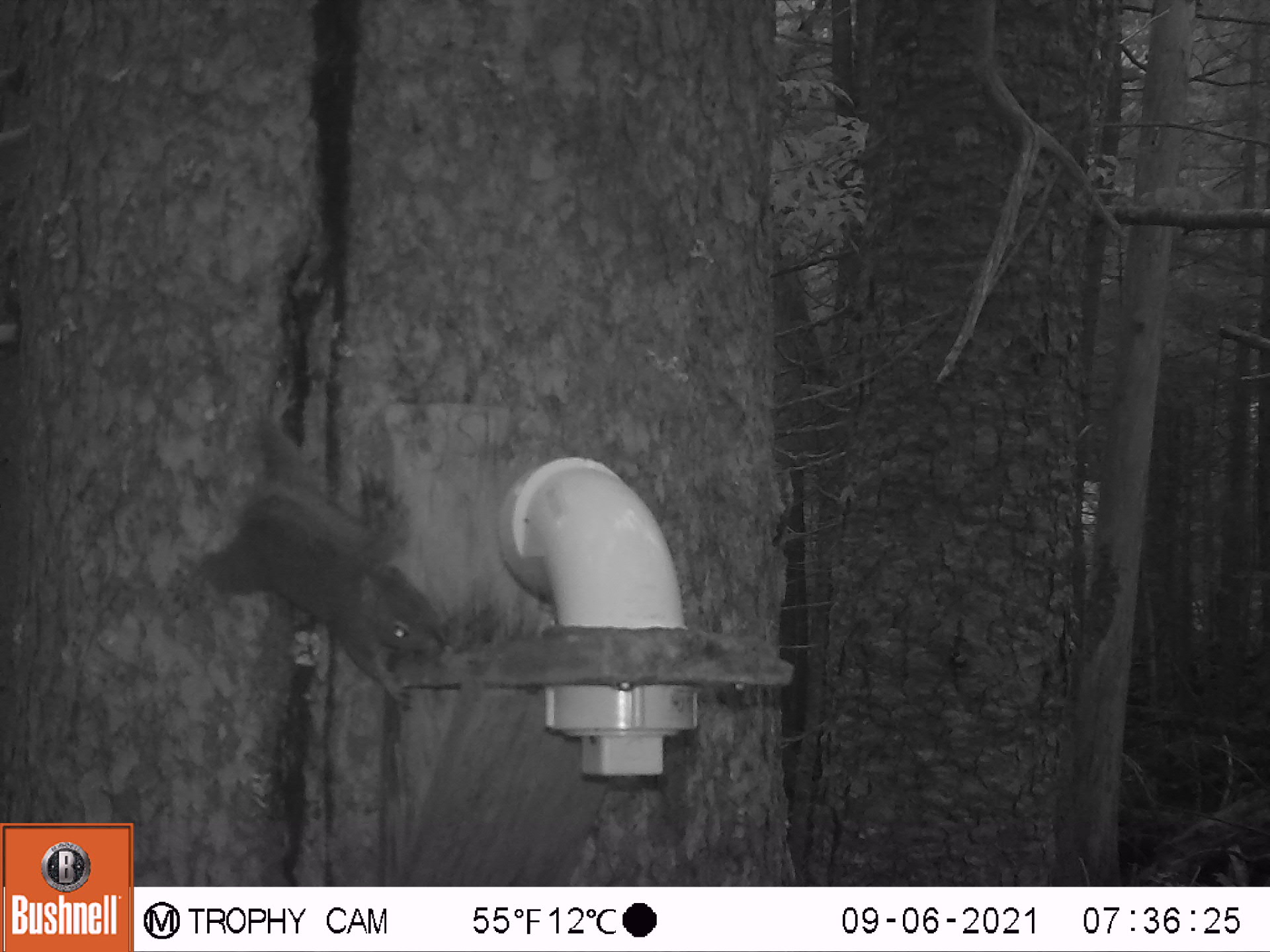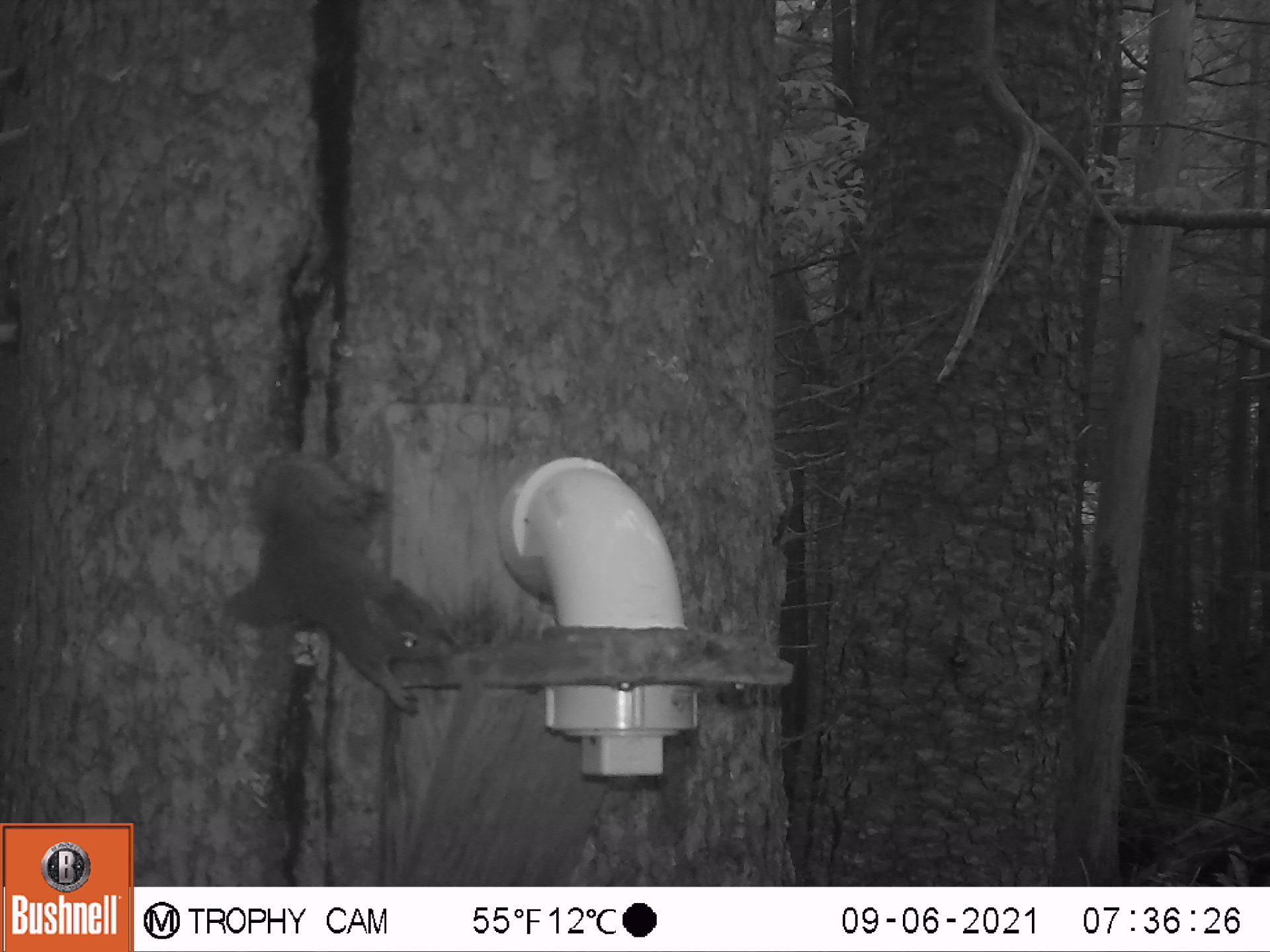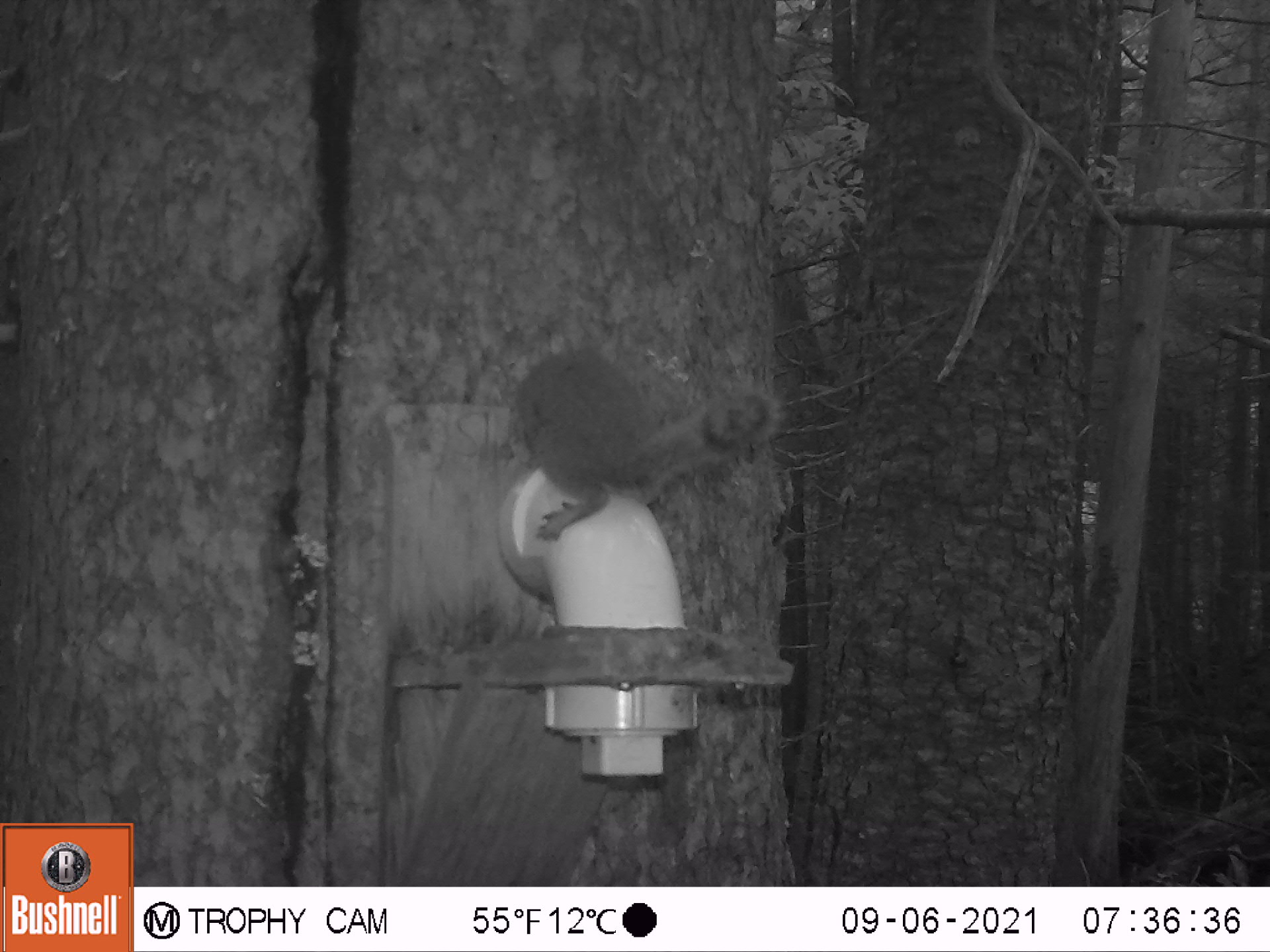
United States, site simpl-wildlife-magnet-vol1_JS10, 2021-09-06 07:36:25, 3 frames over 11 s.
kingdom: Animalia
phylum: Chordata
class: Mammalia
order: Rodentia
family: Sciuridae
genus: Tamiasciurus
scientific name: Tamiasciurus hudsonicus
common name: red squirrel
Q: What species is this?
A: Red squirrel (Tamiasciurus hudsonicus).